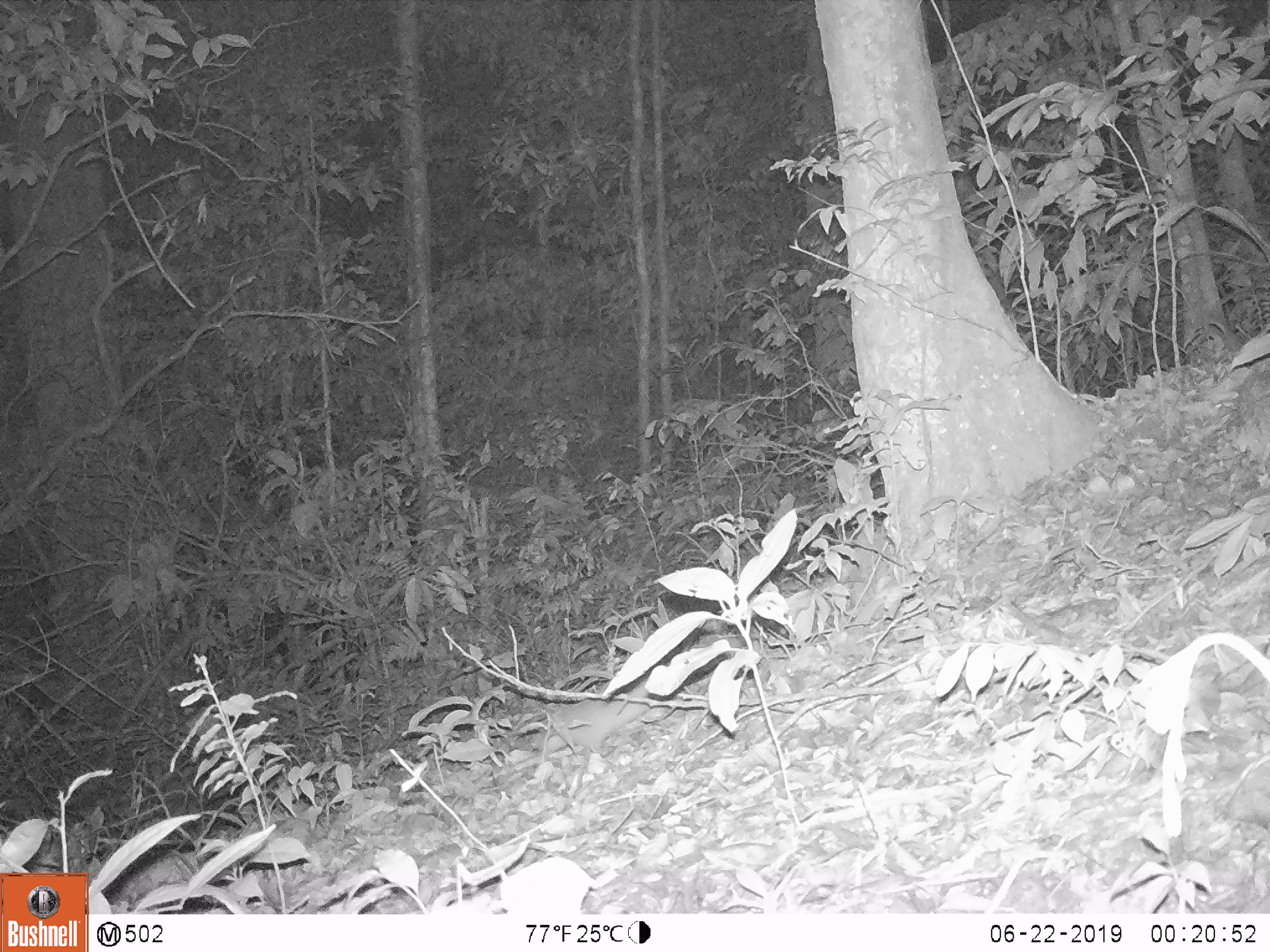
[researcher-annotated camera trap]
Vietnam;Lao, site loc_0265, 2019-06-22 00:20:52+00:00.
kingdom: Animalia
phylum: Chordata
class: Mammalia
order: Carnivora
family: Mustelidae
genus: Melogale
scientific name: Melogale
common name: ferret badger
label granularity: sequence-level